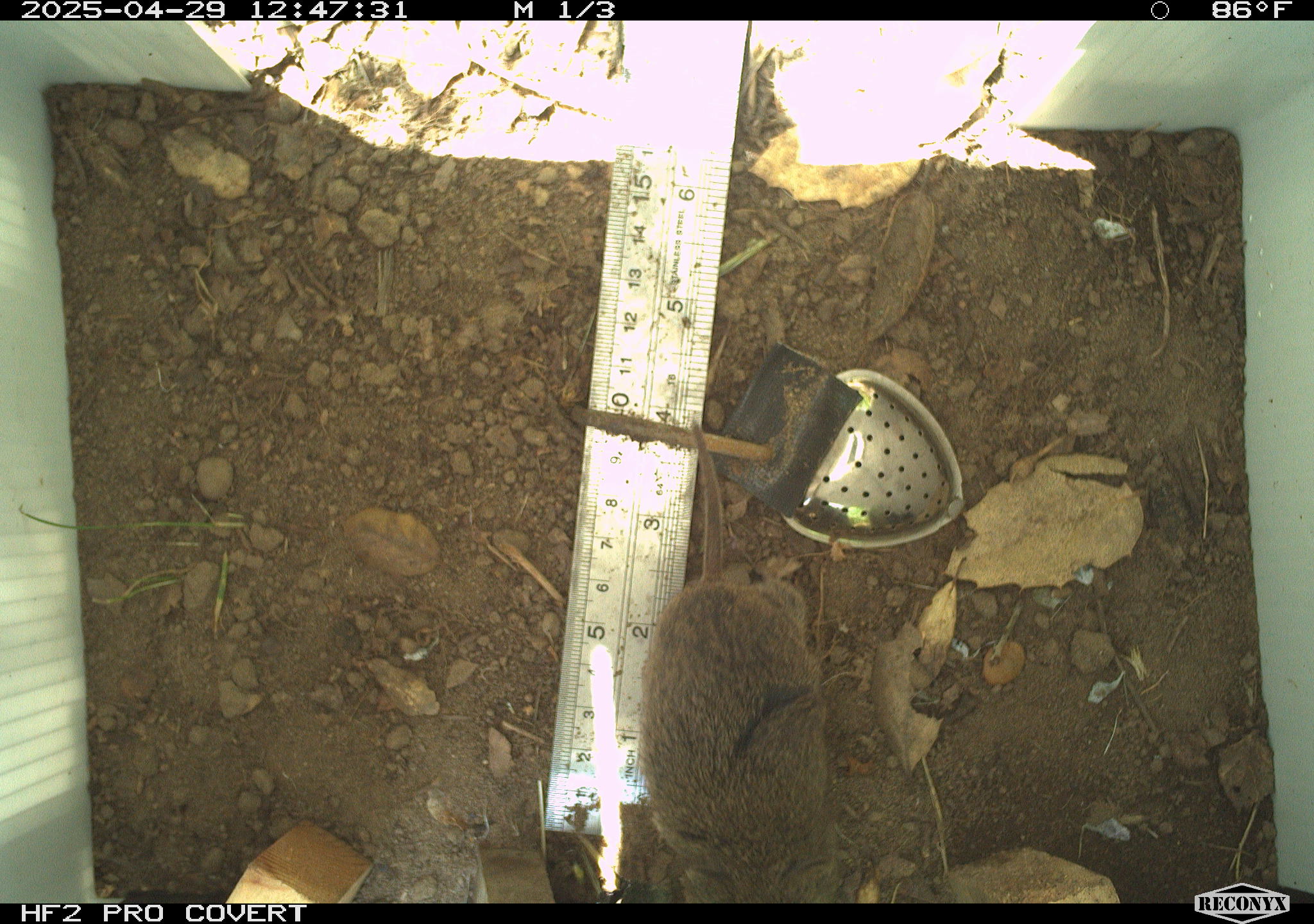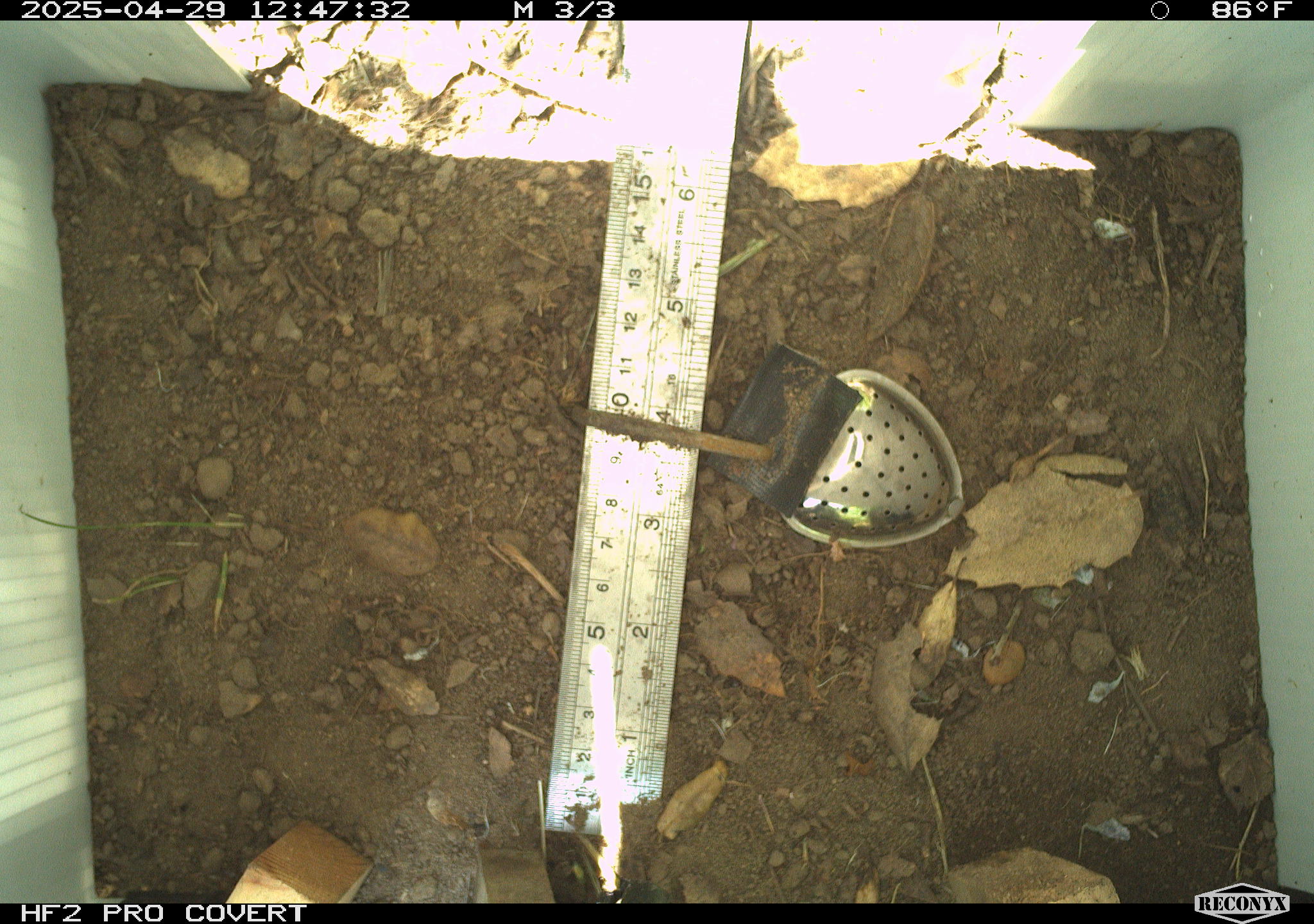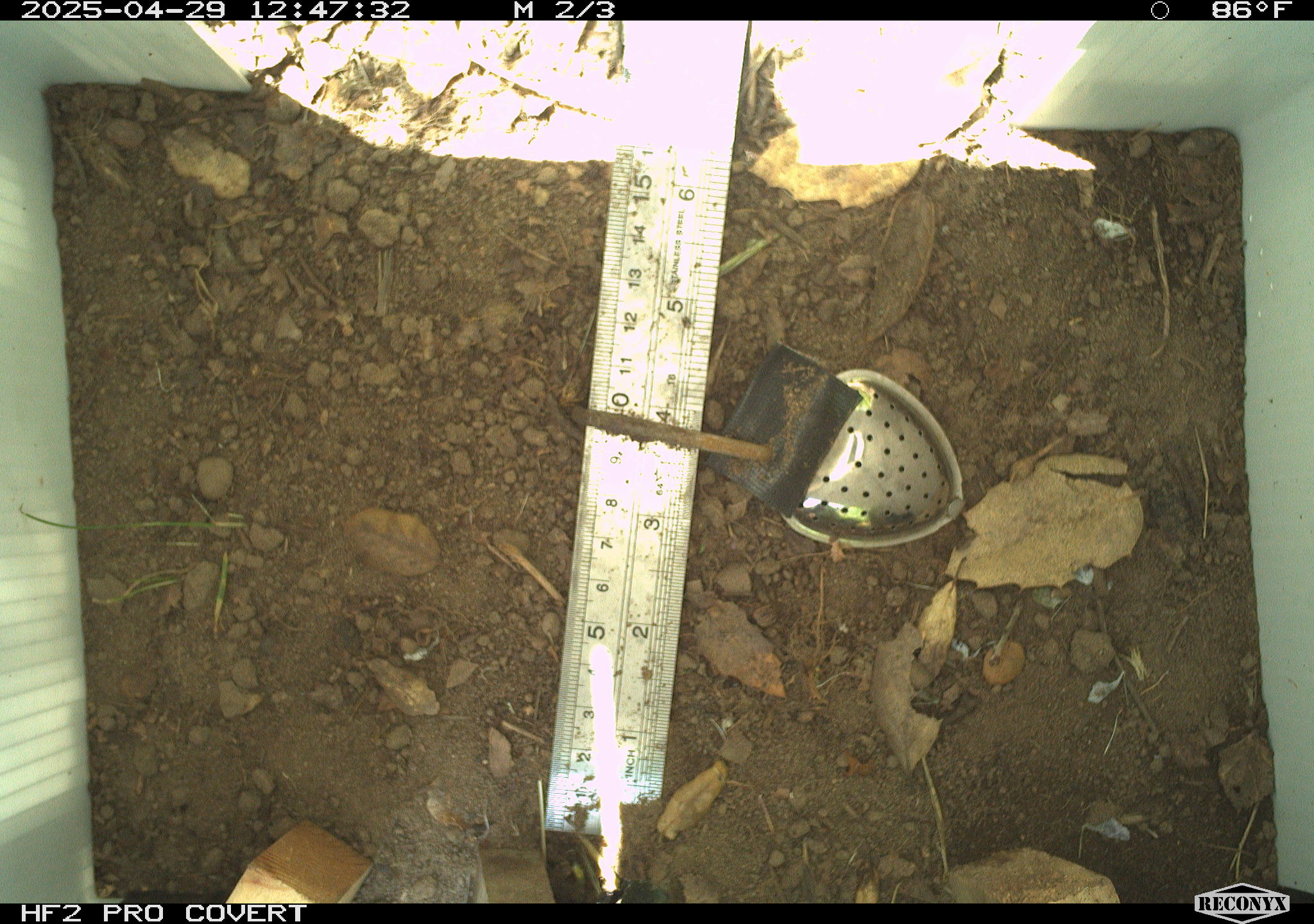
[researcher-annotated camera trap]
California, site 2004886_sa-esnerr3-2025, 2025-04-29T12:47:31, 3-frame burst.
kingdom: Animalia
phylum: Chordata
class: Mammalia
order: Rodentia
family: Cricetidae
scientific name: Arvicolinae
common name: voles, lemmings, and muskrats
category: arvicolinae subfamily